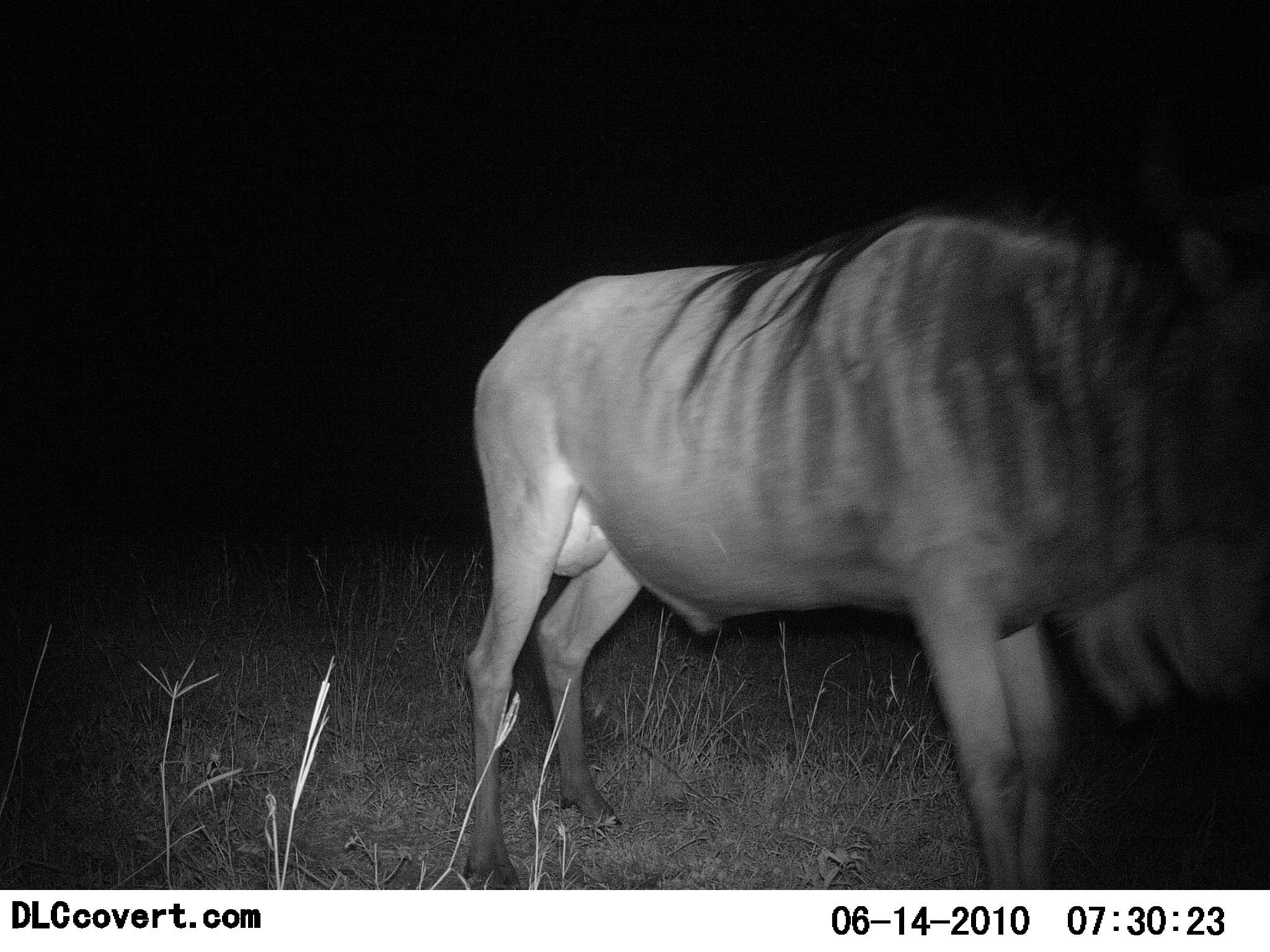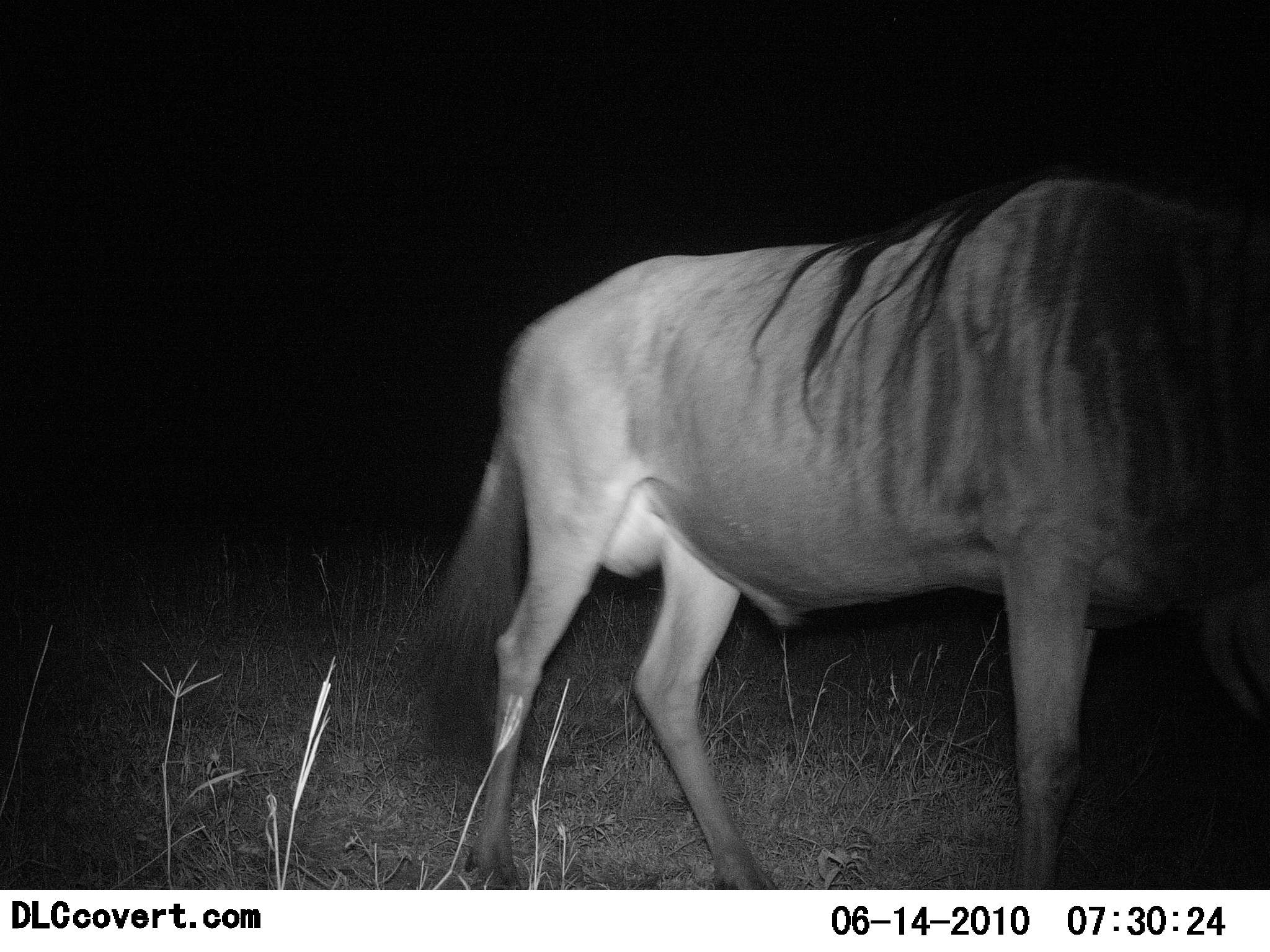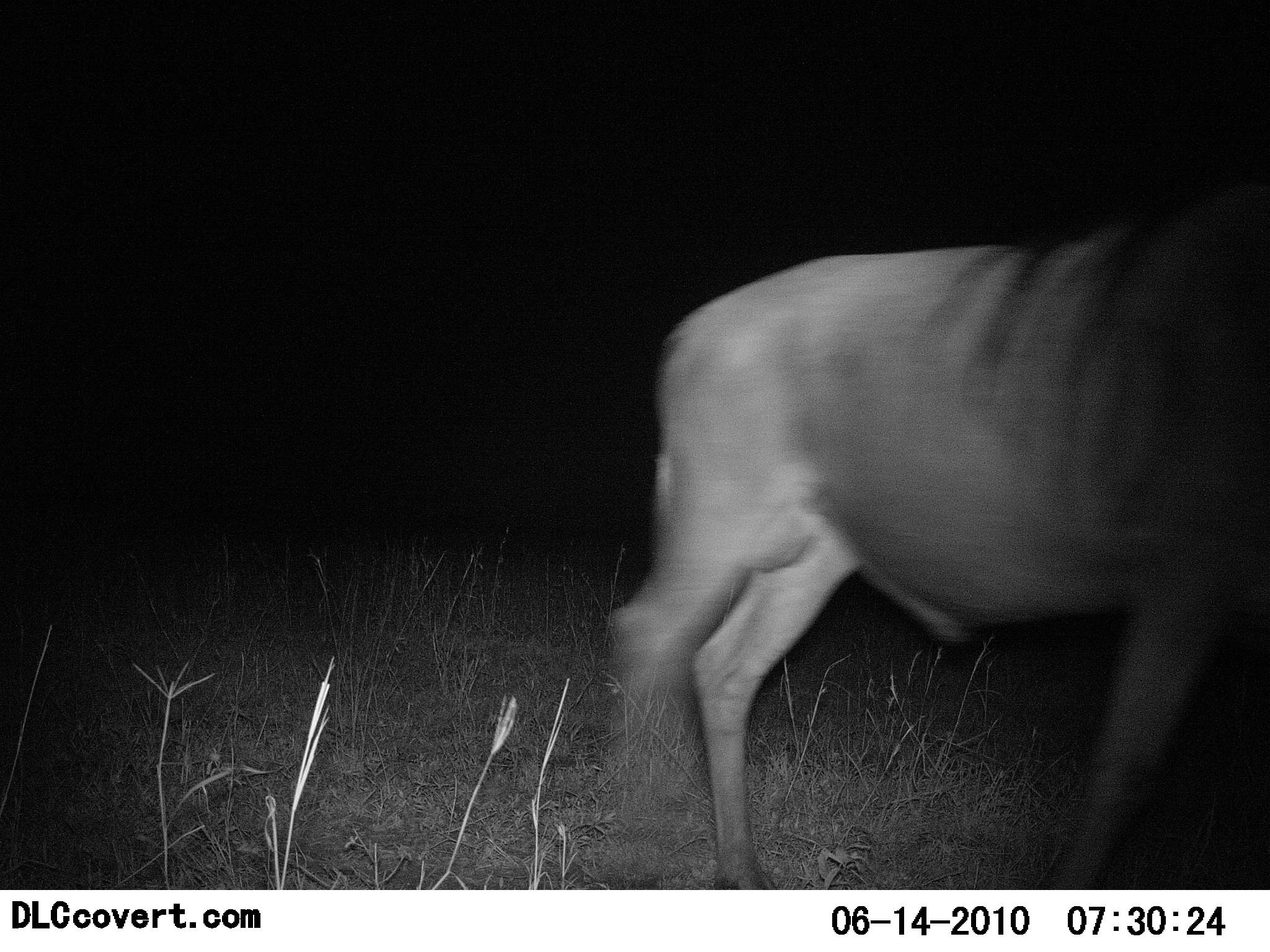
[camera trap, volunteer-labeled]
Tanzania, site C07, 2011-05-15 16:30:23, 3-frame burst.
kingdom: Animalia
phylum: Chordata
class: Mammalia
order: Artiodactyla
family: Bovidae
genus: Connochaetes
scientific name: Connochaetes taurinus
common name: blue wildebeest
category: wildebeest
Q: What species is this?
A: Wildebeest (blue wildebeest) (Connochaetes taurinus).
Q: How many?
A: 1.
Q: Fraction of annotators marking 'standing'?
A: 0%.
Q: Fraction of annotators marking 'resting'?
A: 0%.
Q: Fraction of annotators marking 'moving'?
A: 100%.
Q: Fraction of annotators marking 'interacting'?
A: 0%.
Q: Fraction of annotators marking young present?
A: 0%.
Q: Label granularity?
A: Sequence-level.